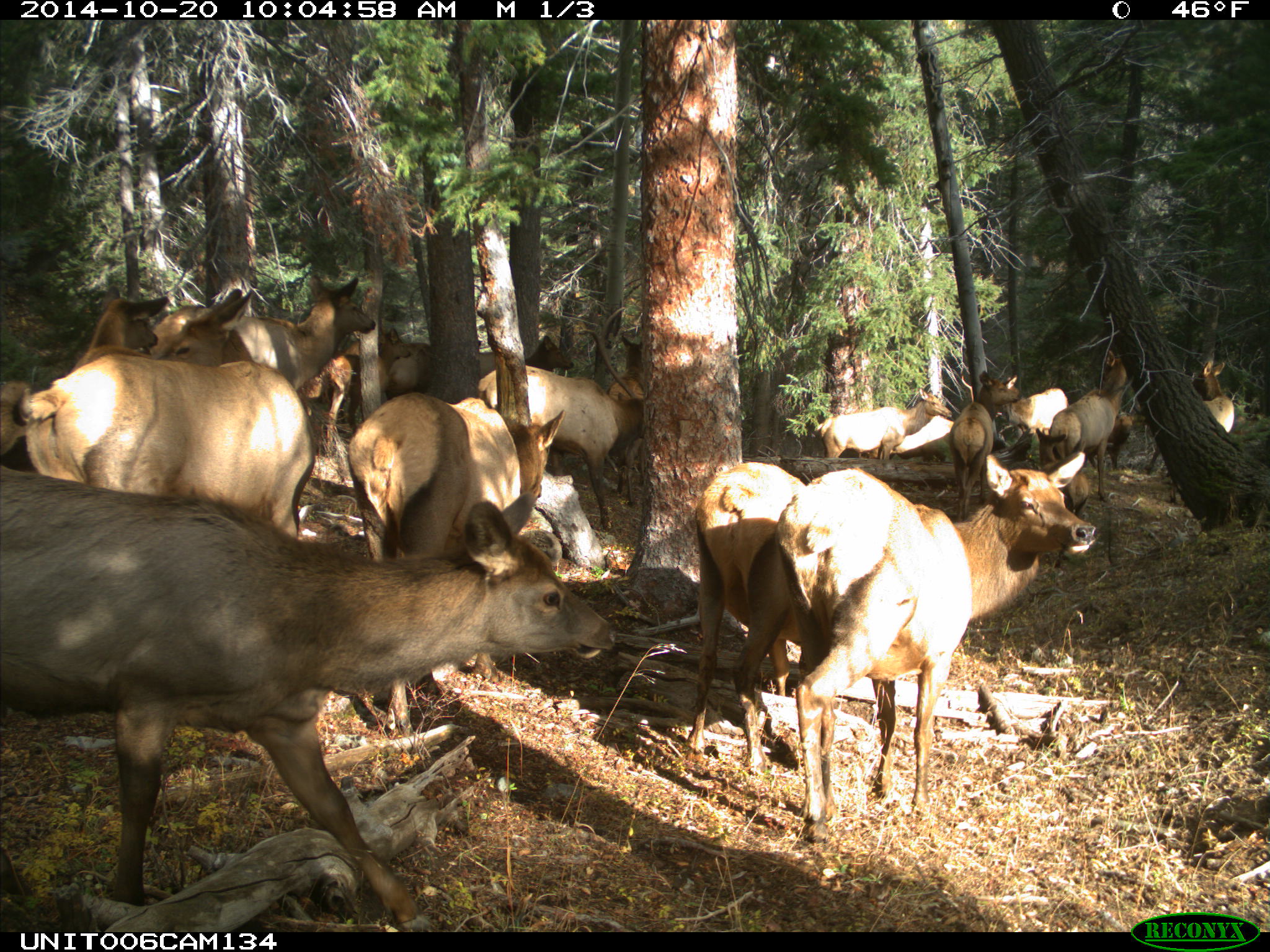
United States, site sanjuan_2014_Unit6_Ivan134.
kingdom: Animalia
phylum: Chordata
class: Mammalia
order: Artiodactyla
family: Cervidae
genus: Cervus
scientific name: Cervus elaphus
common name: red deer